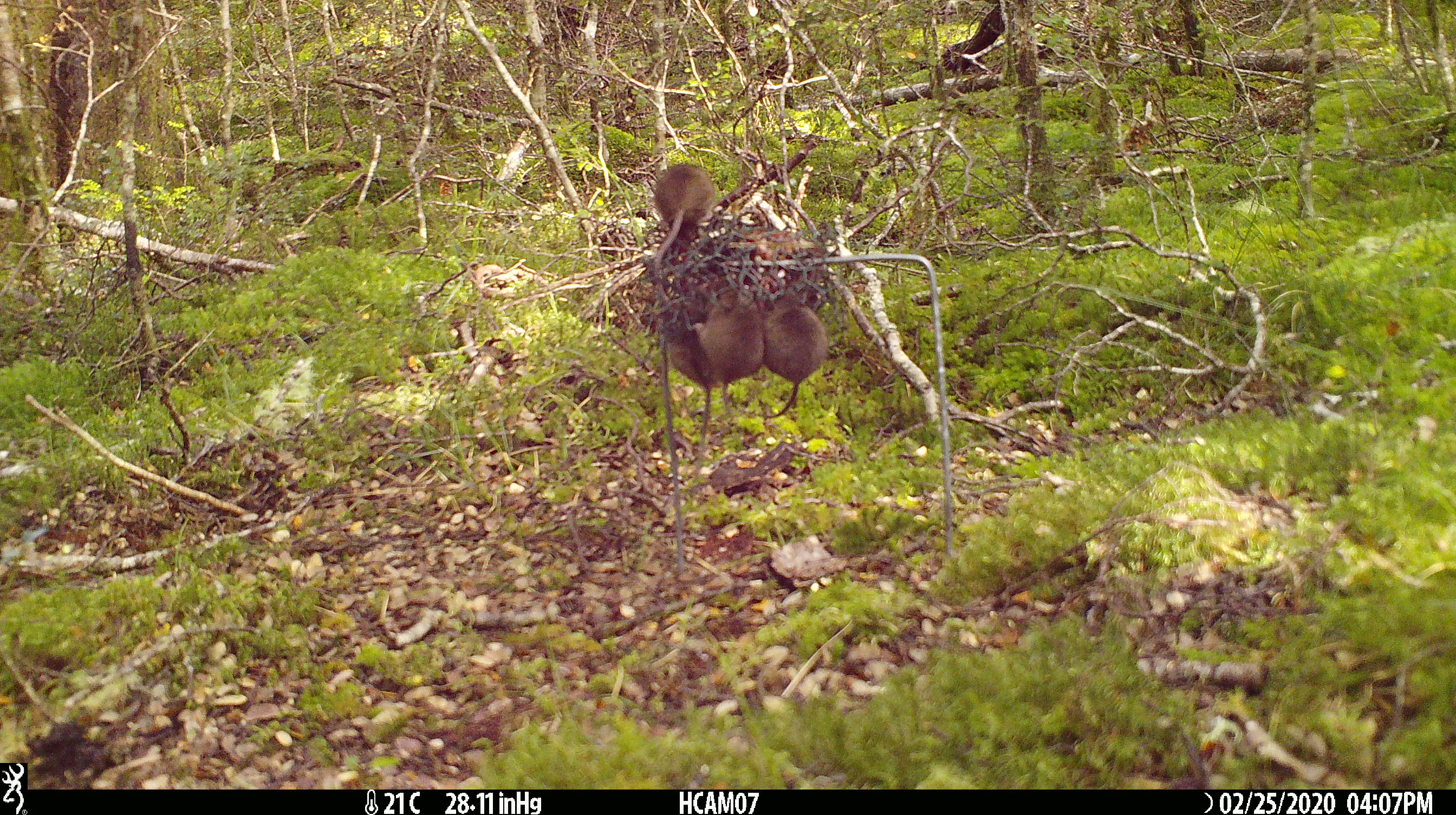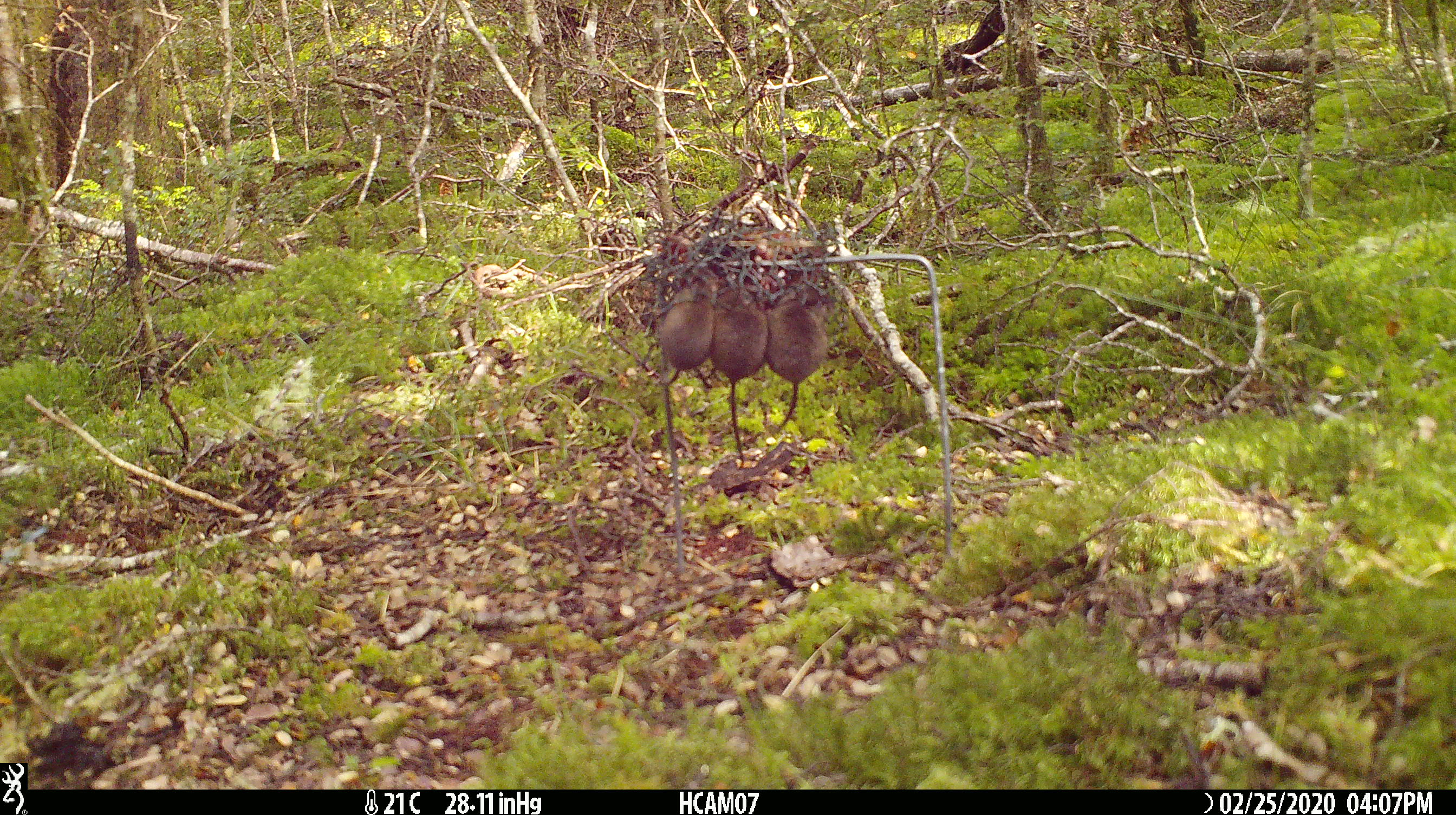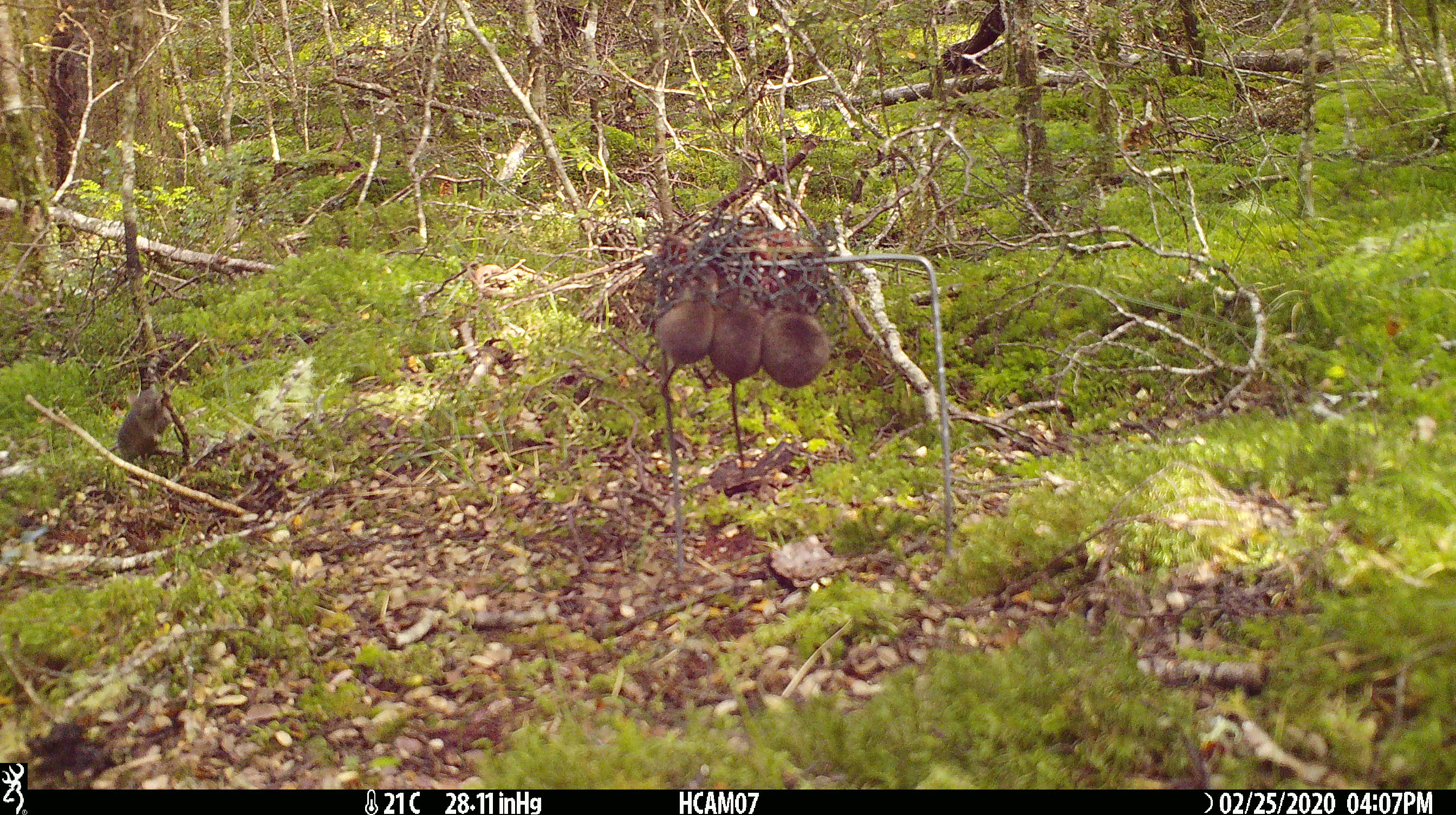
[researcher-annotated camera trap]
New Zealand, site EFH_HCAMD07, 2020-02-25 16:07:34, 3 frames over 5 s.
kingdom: Animalia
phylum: Chordata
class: Mammalia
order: Rodentia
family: Muridae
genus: Mus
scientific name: Mus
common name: mouse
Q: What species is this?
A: Mouse (Mus).